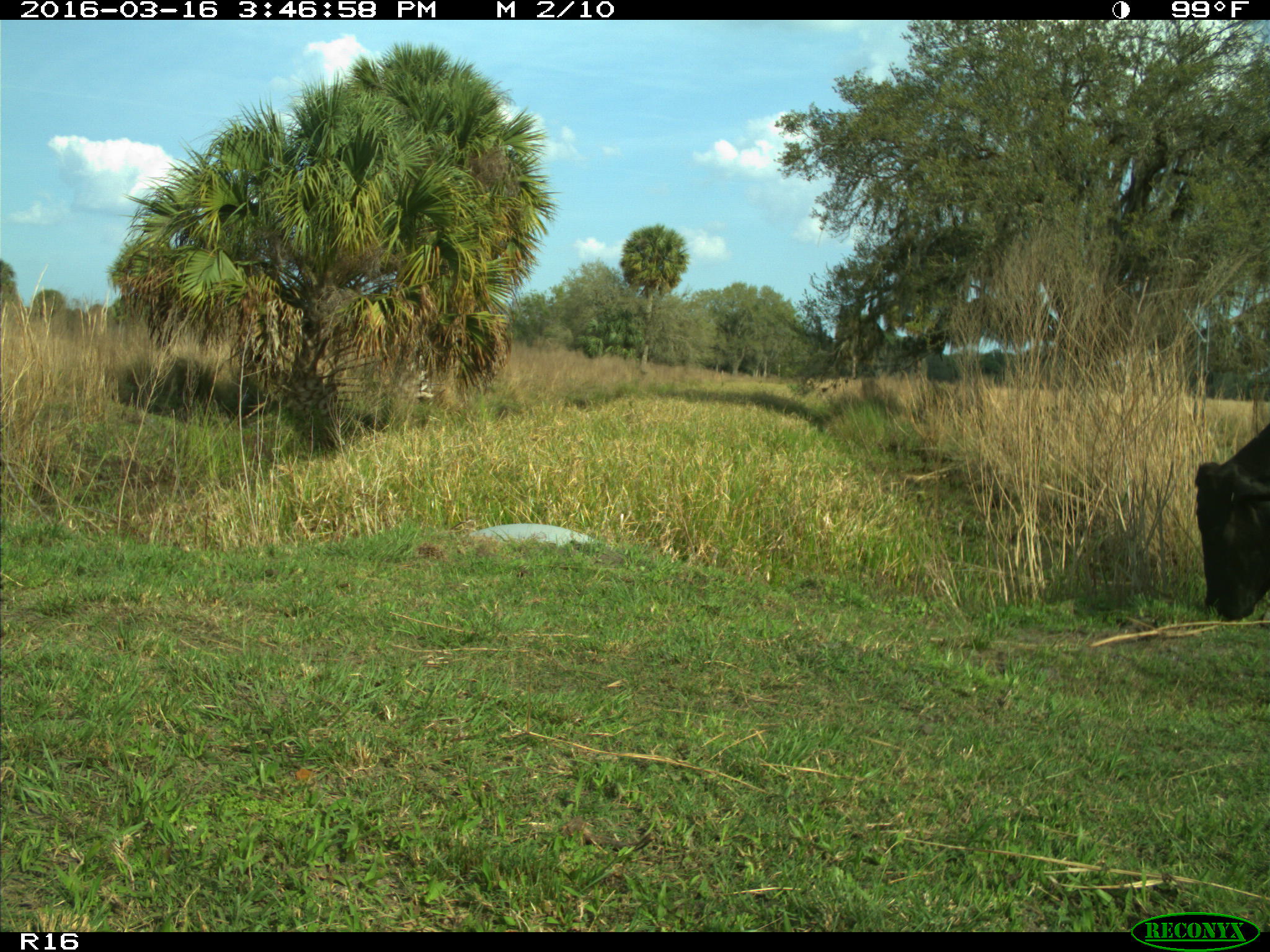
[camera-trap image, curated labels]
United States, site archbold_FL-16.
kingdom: Animalia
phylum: Chordata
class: Mammalia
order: Artiodactyla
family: Bovidae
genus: Bos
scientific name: Bos taurus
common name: domestic cow